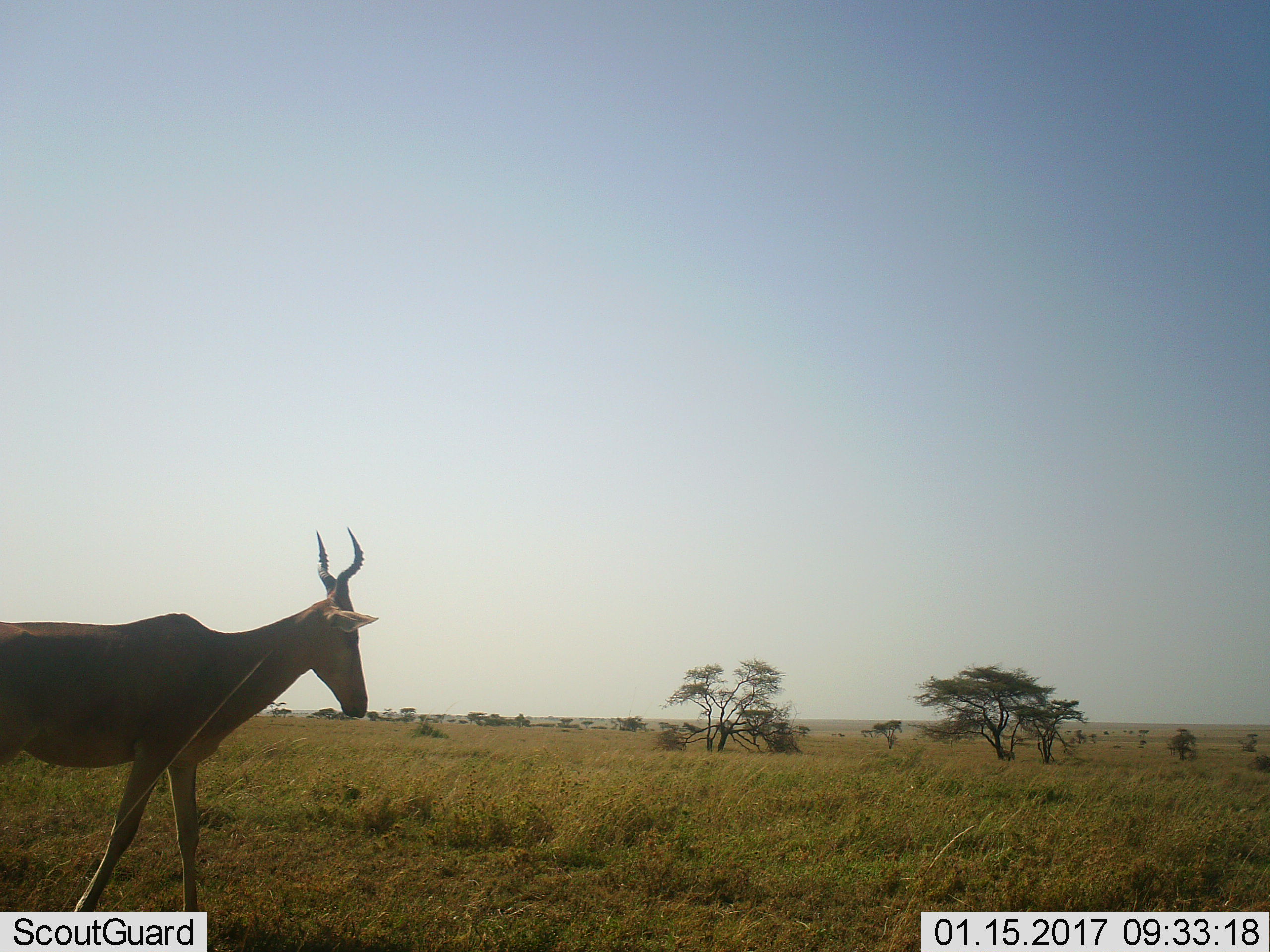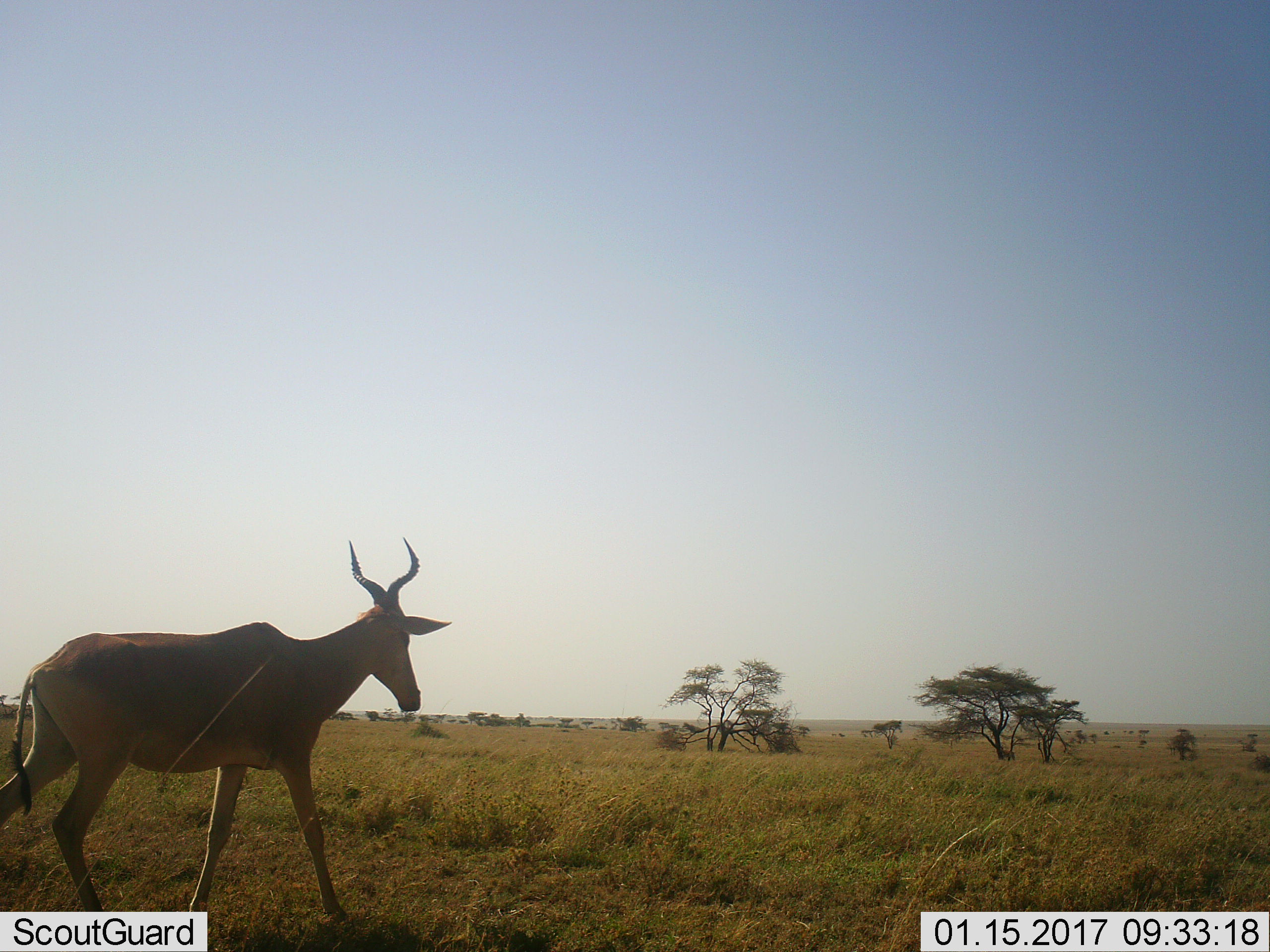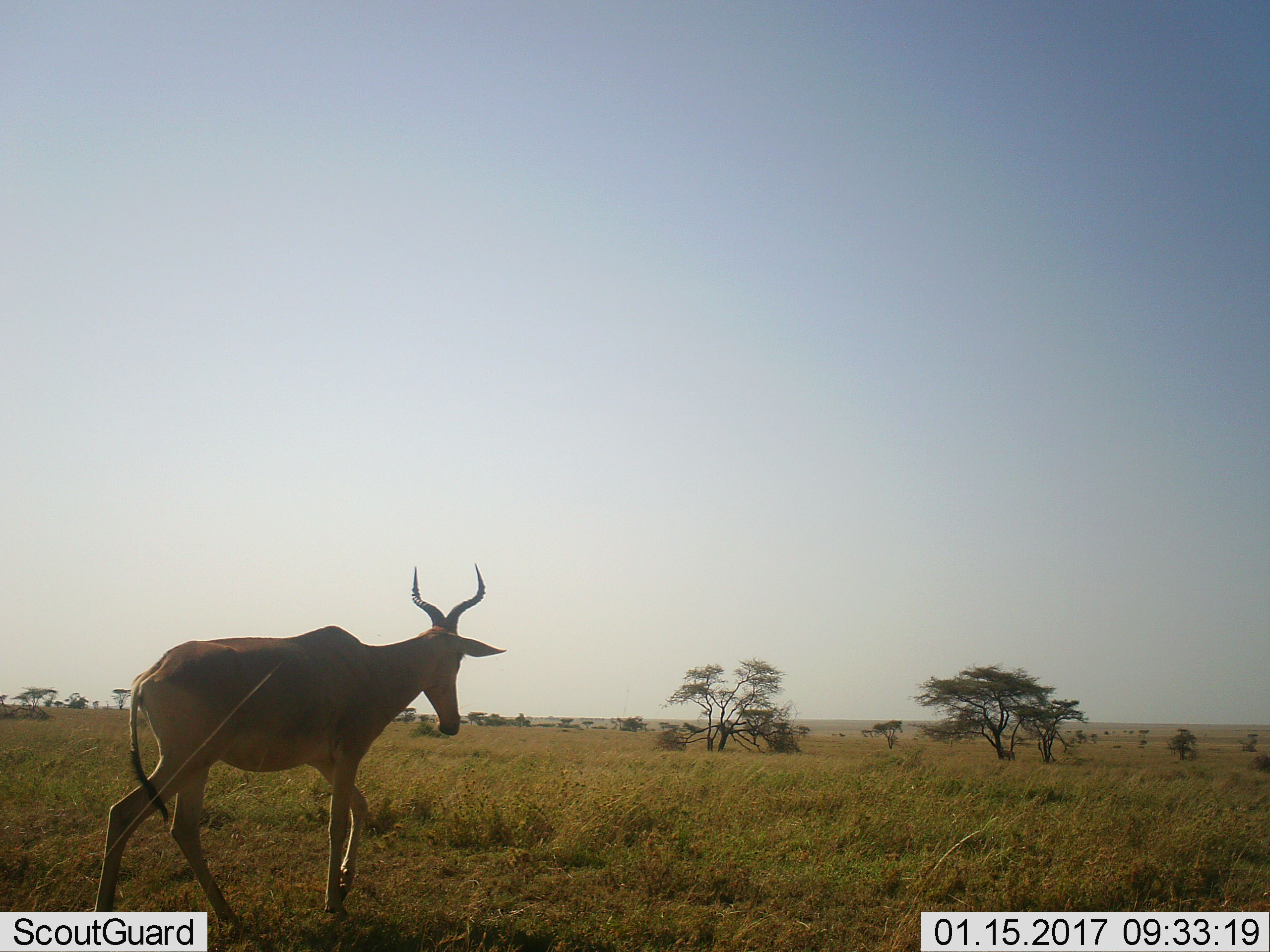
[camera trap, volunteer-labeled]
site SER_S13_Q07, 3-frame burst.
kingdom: Animalia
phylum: Chordata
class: Mammalia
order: Artiodactyla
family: Bovidae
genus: Alcelaphus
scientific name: Alcelaphus buselaphus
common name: hartebeest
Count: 1.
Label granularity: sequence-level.